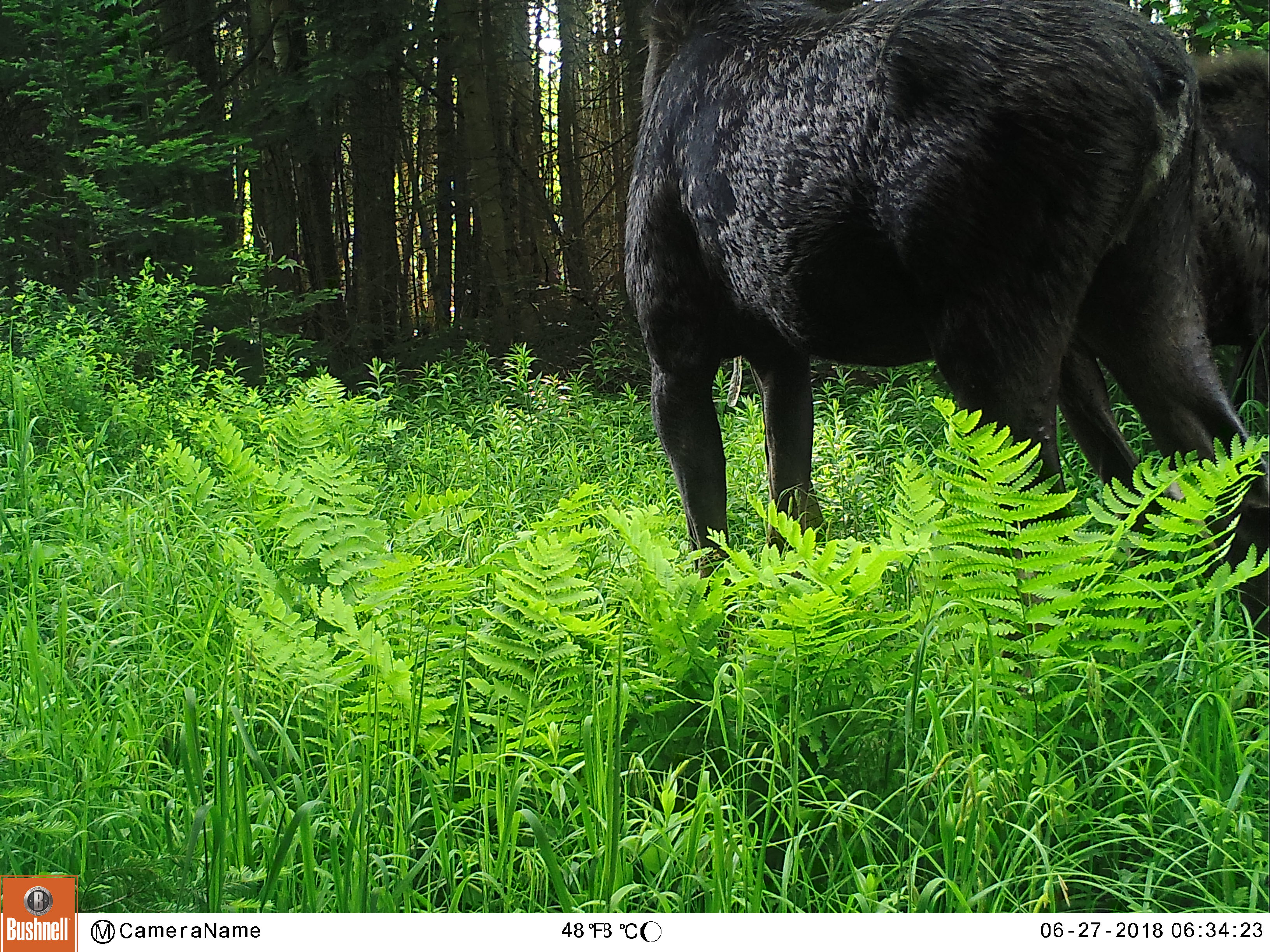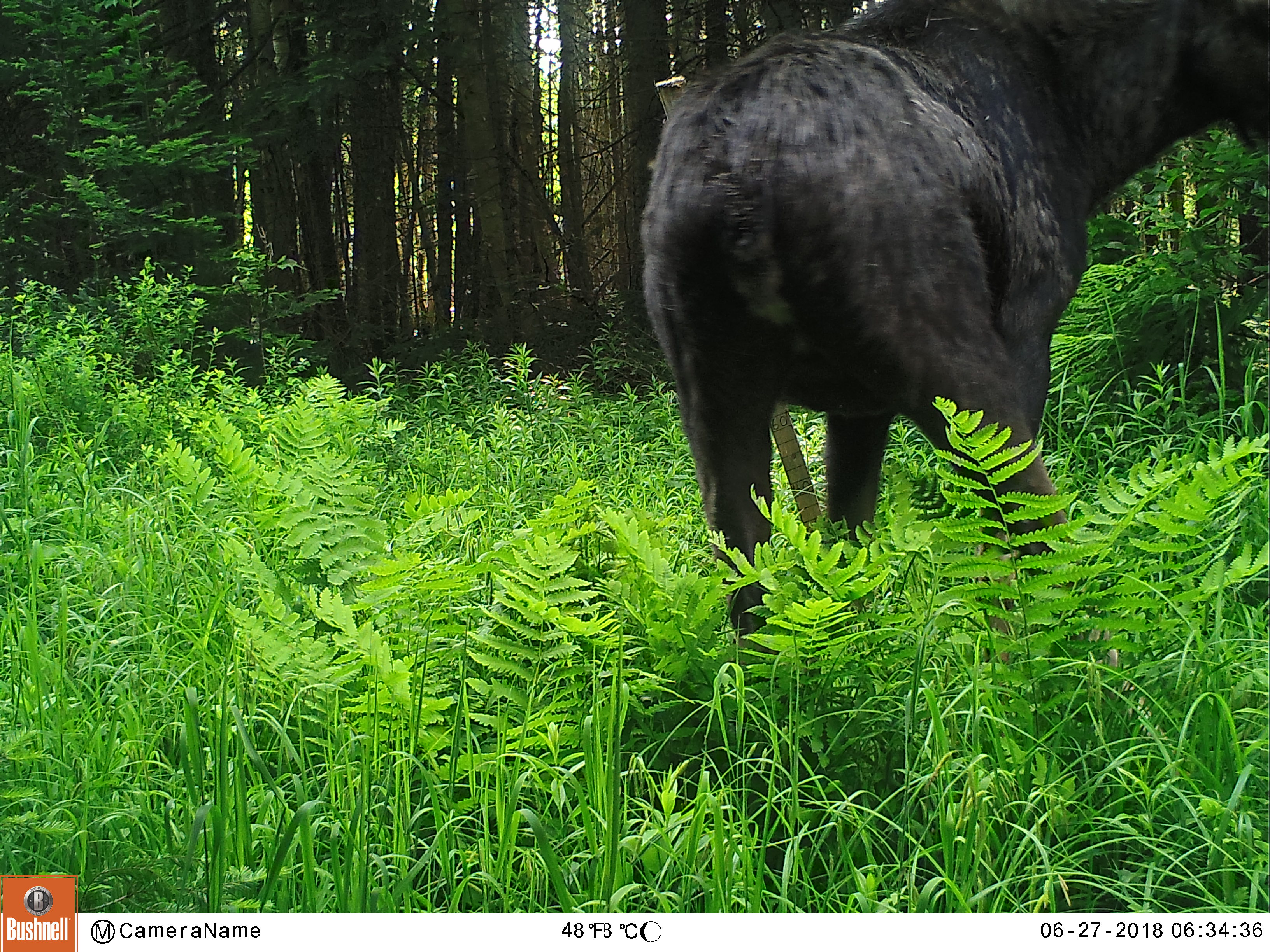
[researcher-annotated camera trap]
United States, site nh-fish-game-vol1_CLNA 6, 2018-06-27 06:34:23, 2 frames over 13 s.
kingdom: Animalia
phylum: Chordata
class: Mammalia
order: Artiodactyla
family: Cervidae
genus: Alces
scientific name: Alces alces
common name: moose